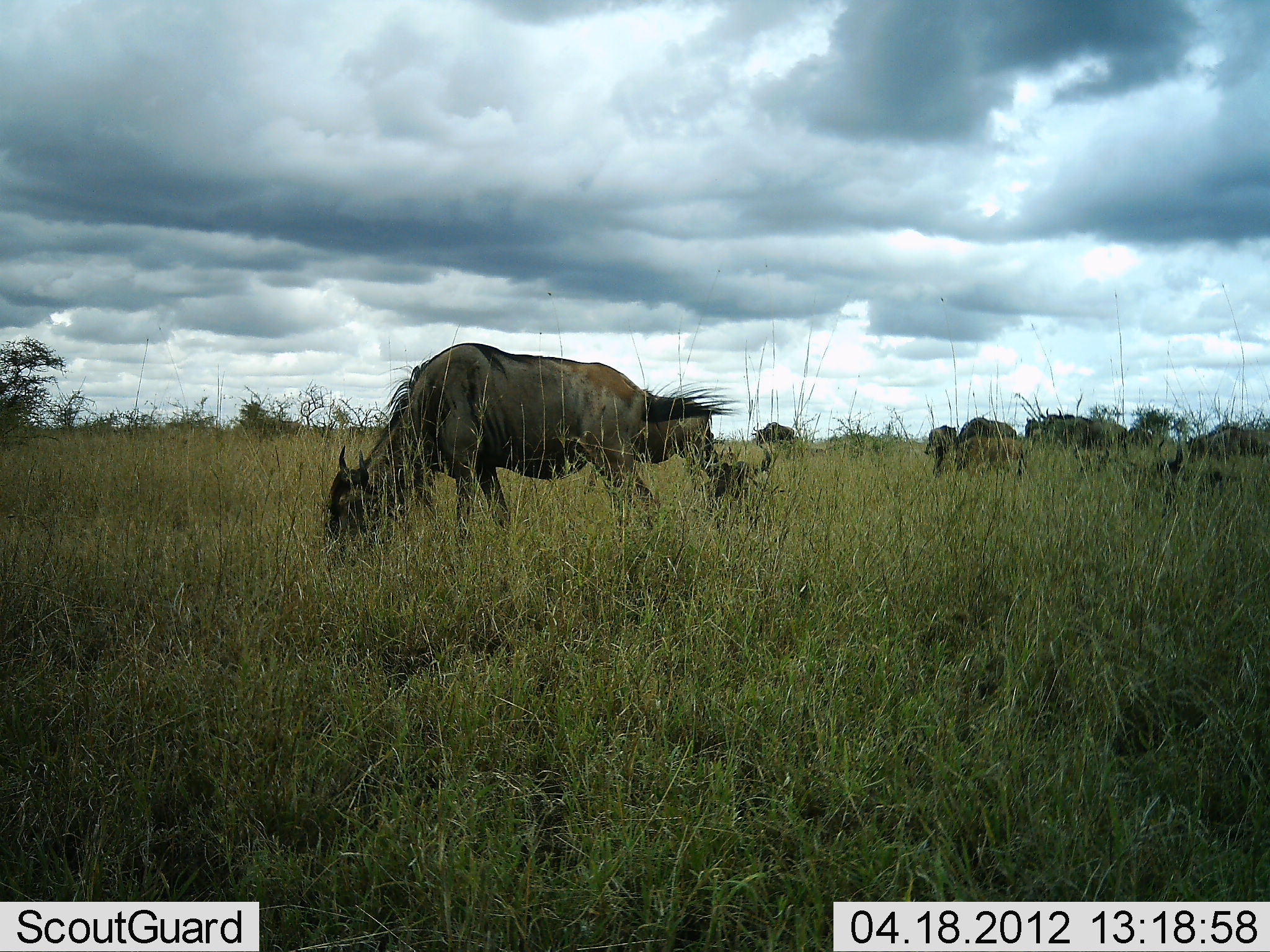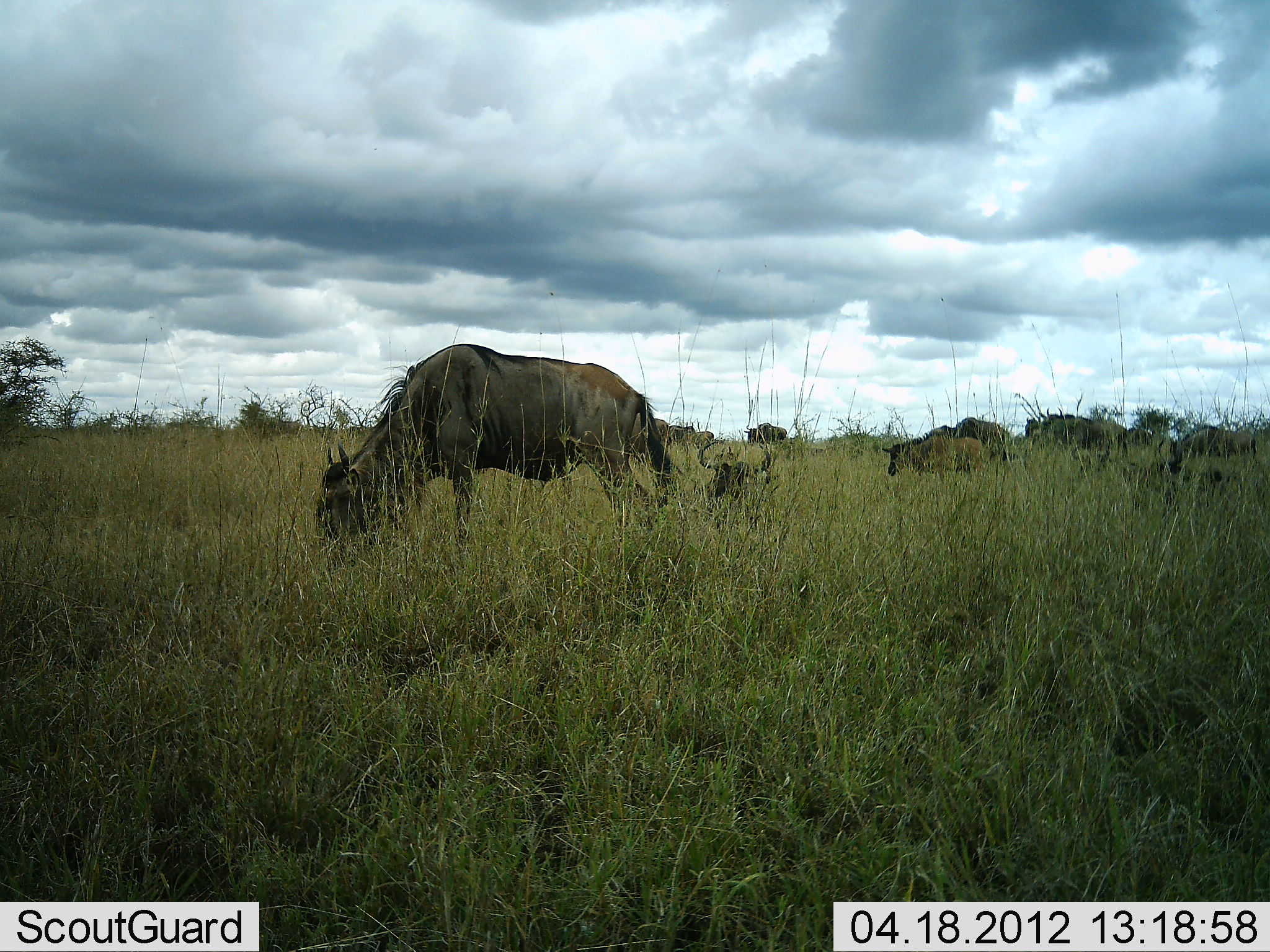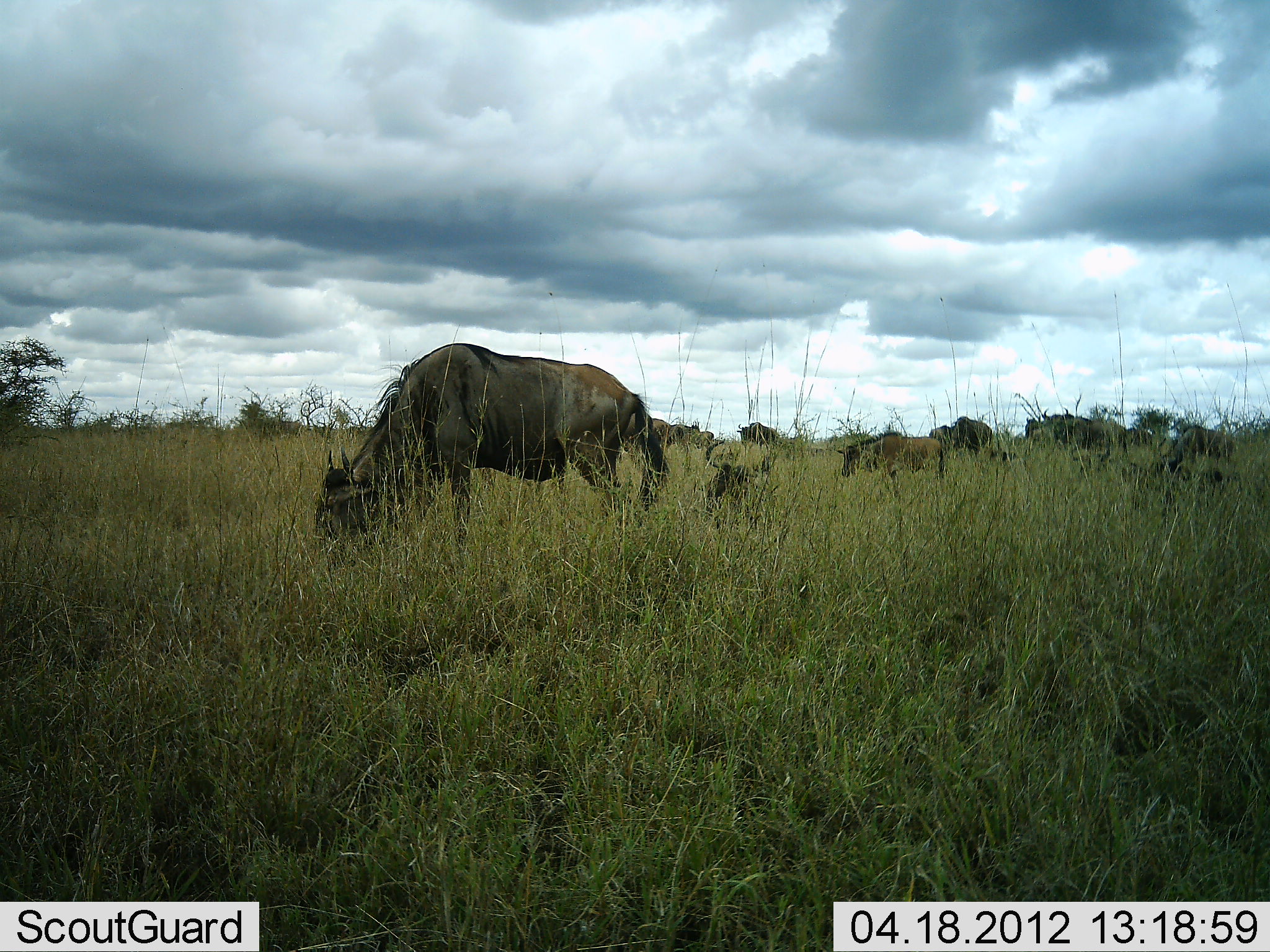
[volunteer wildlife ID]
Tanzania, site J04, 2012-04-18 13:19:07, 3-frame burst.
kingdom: Animalia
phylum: Chordata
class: Mammalia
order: Artiodactyla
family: Bovidae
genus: Connochaetes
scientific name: Connochaetes taurinus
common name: blue wildebeest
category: wildebeest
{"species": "wildebeest (blue wildebeest) (Connochaetes taurinus)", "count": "8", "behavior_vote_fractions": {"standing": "29%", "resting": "29%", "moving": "29%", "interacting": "4%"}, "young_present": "21%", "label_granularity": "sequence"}